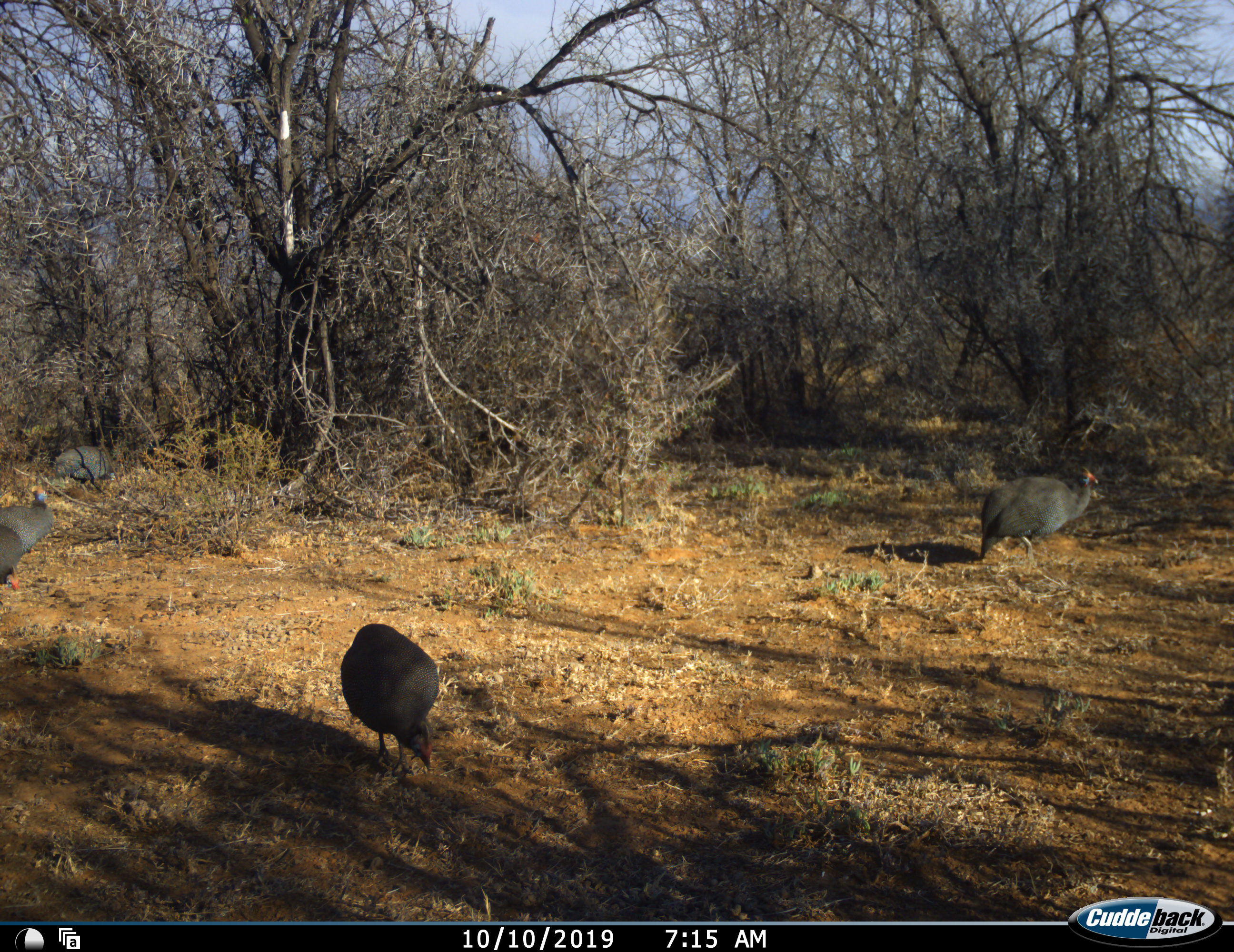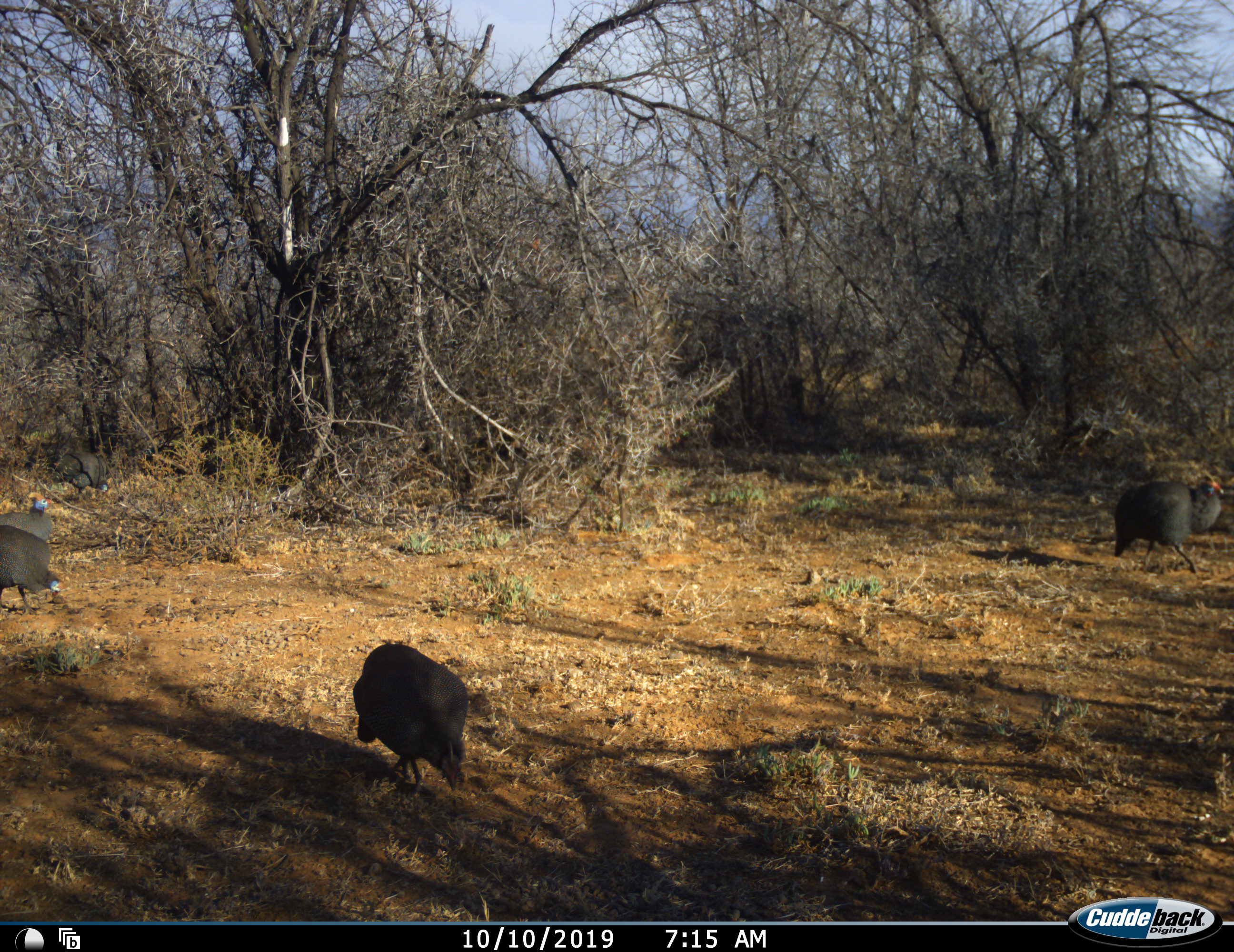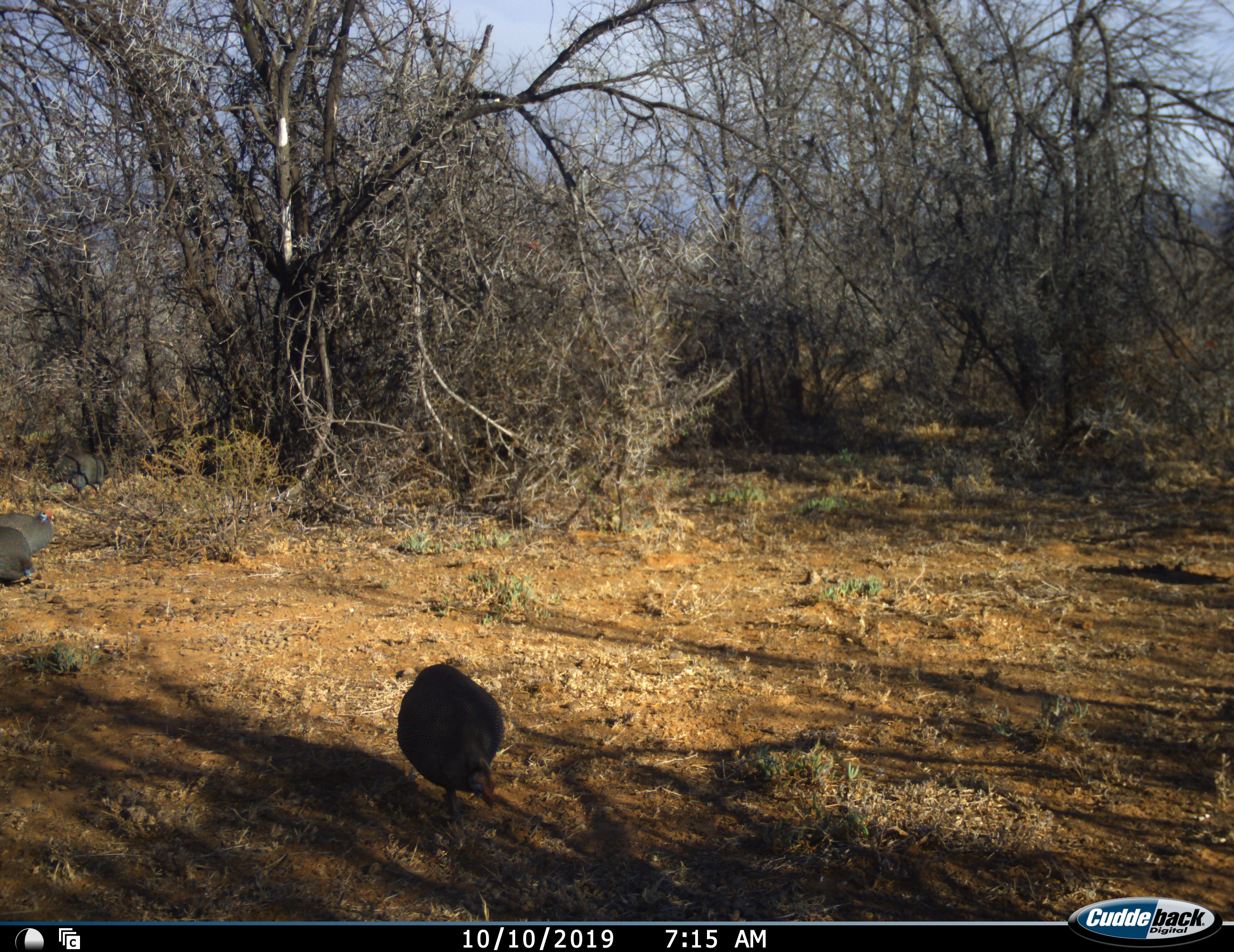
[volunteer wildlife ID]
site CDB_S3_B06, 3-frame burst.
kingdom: Animalia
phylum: Chordata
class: Aves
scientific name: Aves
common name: bird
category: birdother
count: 5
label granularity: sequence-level